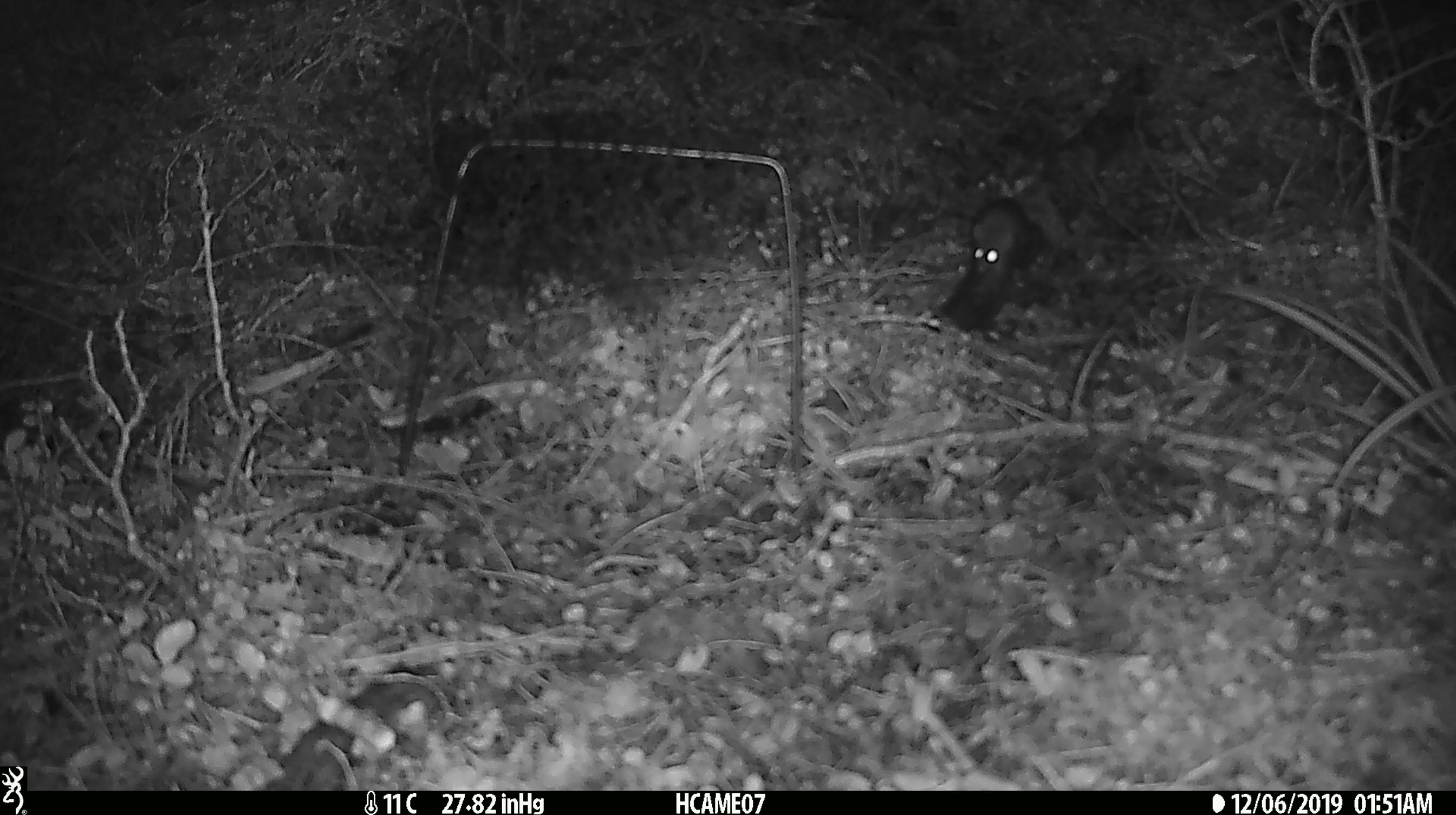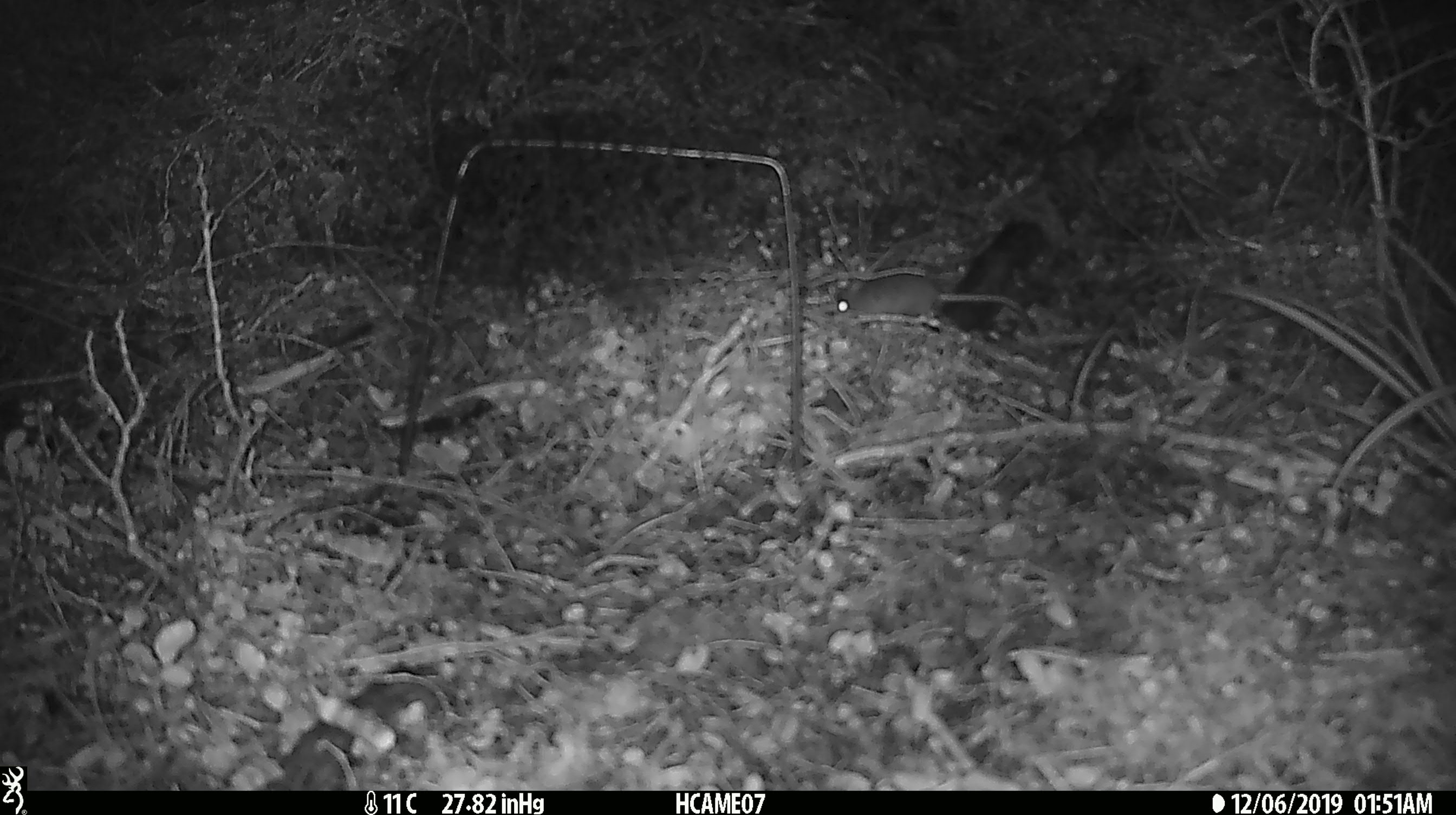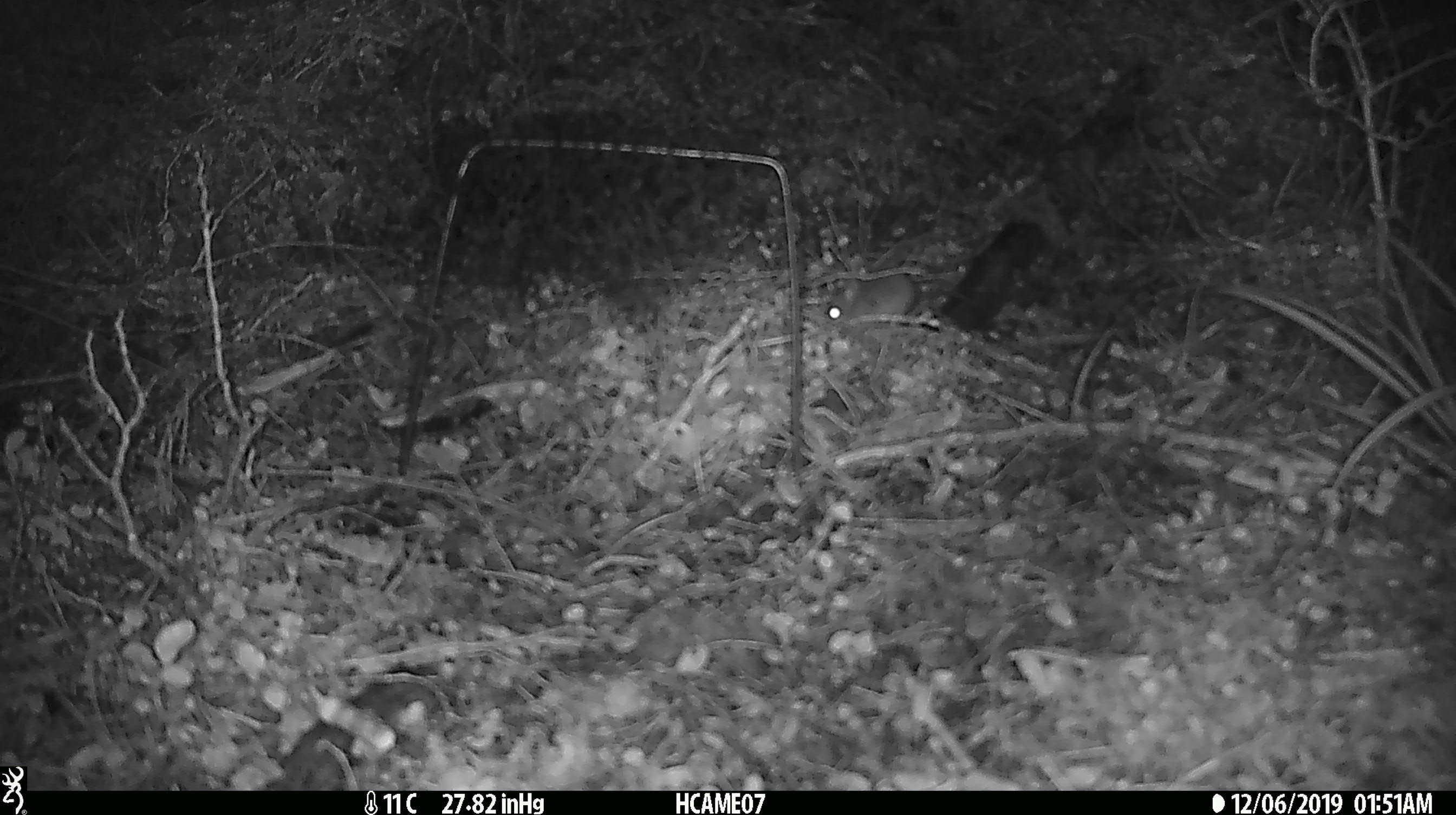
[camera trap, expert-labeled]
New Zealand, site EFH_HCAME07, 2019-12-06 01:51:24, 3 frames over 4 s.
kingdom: Animalia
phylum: Chordata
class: Mammalia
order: Rodentia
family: Muridae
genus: Mus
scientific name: Mus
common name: mouse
Mouse (Mus).